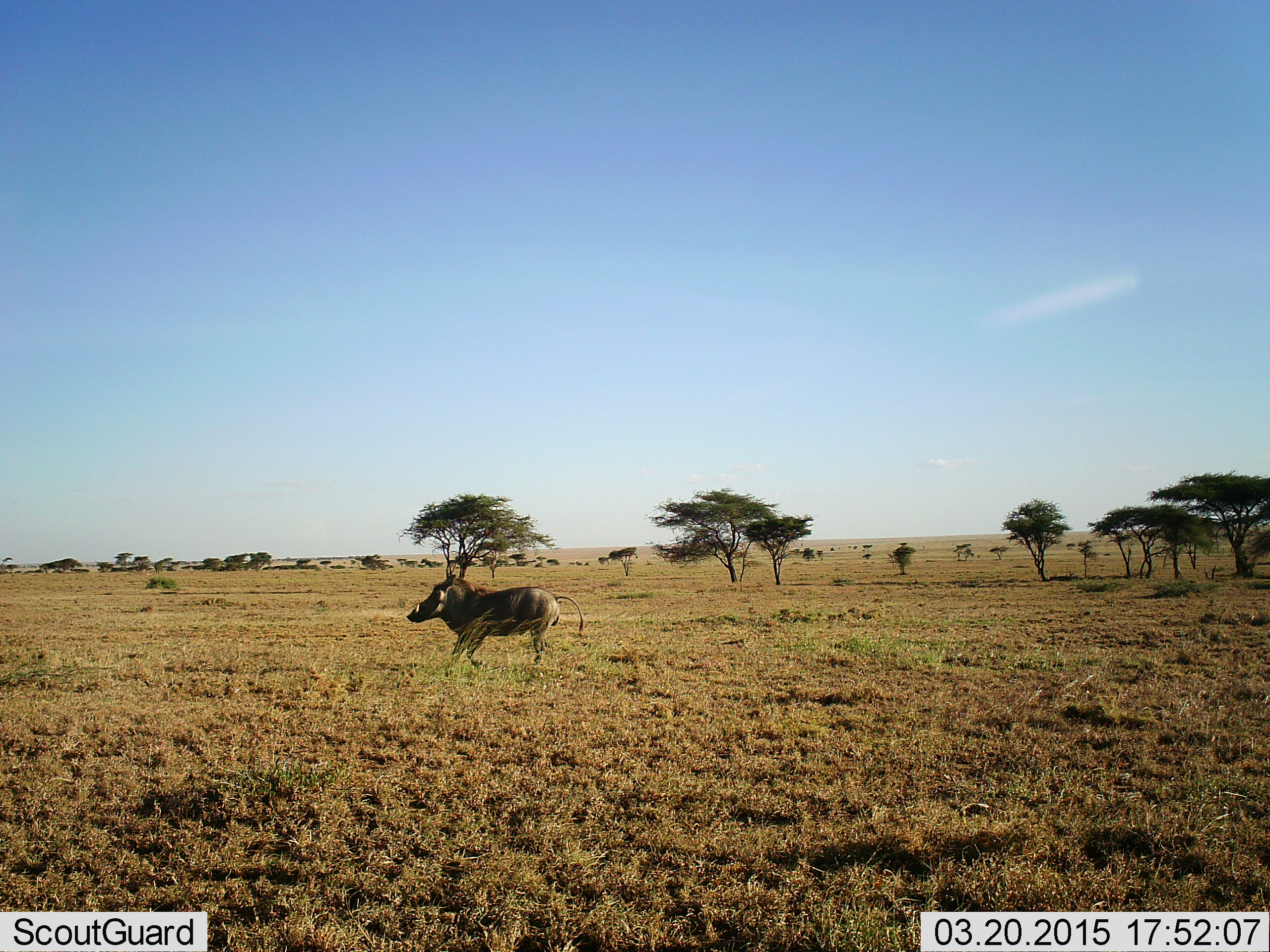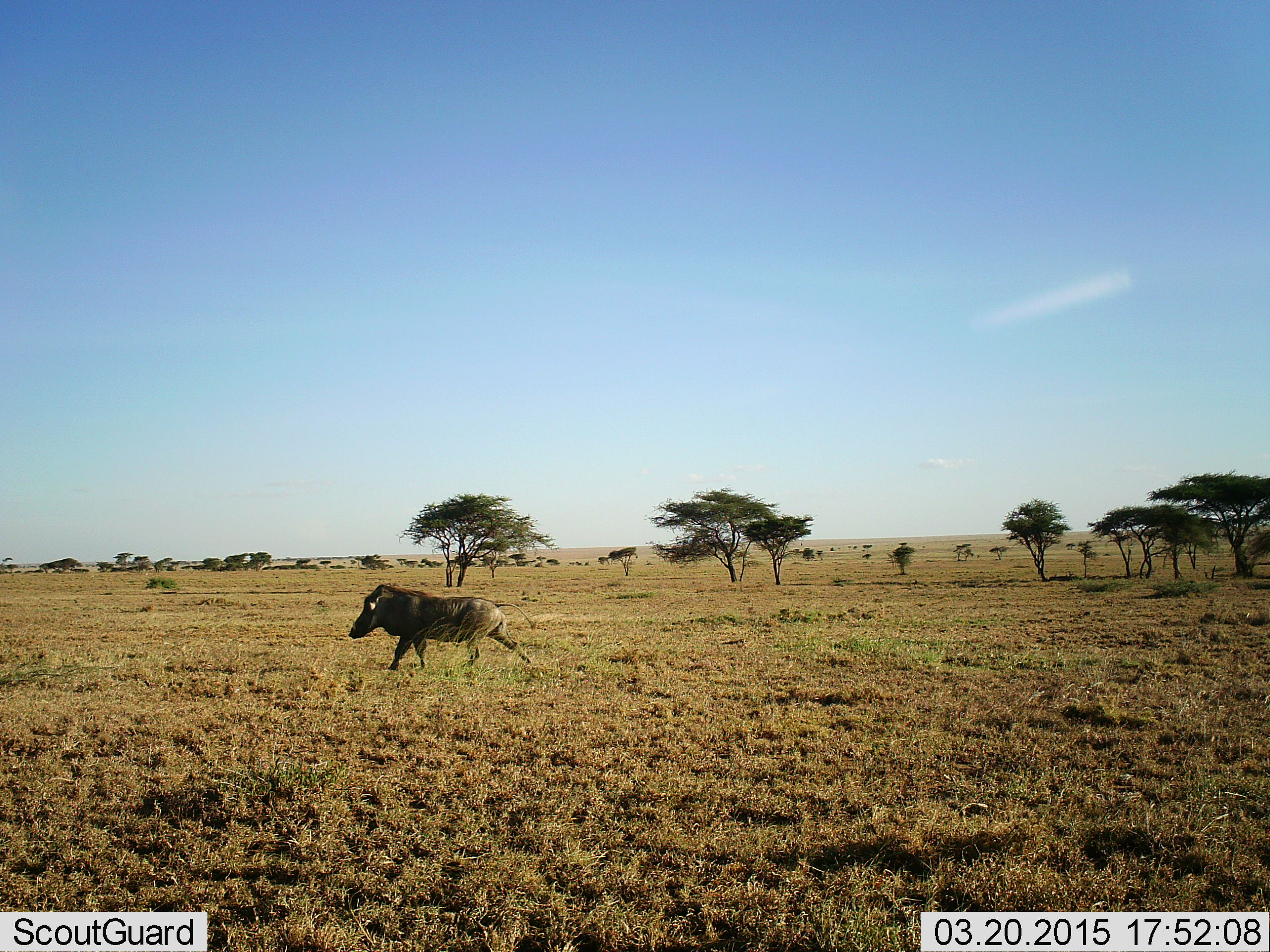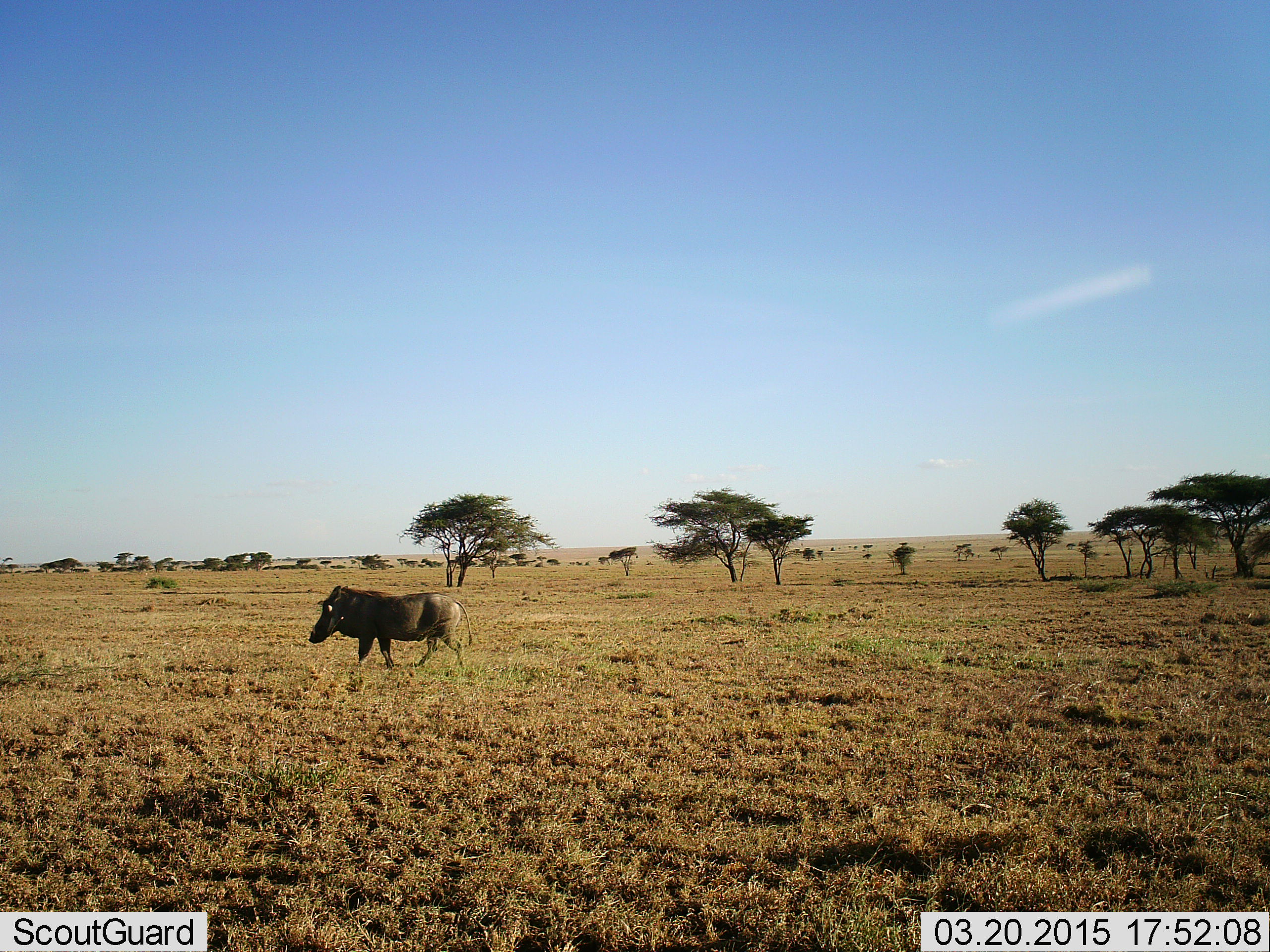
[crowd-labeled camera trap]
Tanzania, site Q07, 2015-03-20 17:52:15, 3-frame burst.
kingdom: Animalia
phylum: Chordata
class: Mammalia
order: Artiodactyla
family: Suidae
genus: Phacochoerus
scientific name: Phacochoerus africanus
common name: warthog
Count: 1.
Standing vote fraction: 0%.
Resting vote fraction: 0%.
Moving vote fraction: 100%.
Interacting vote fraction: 0%.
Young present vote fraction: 0%.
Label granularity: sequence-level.